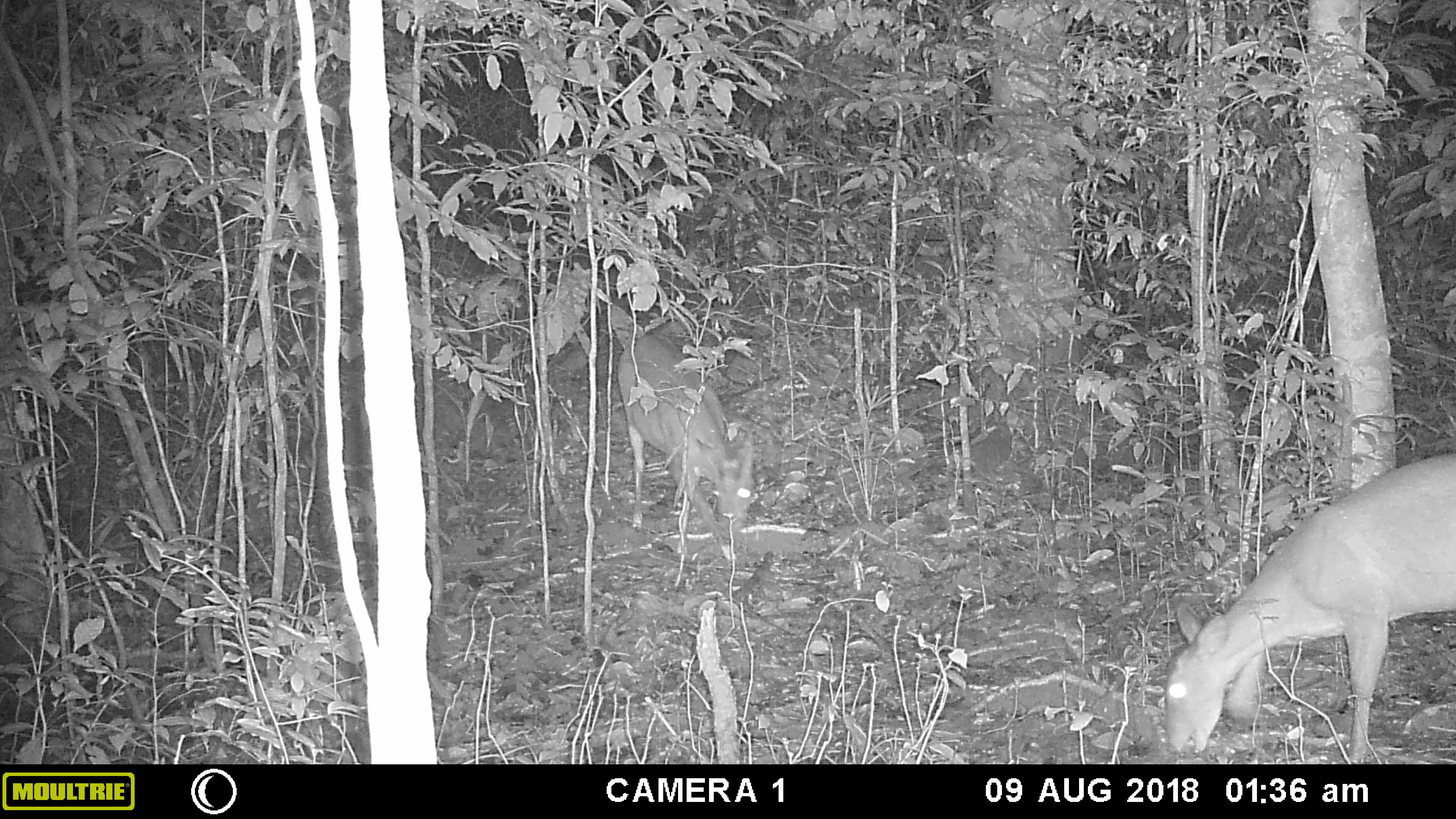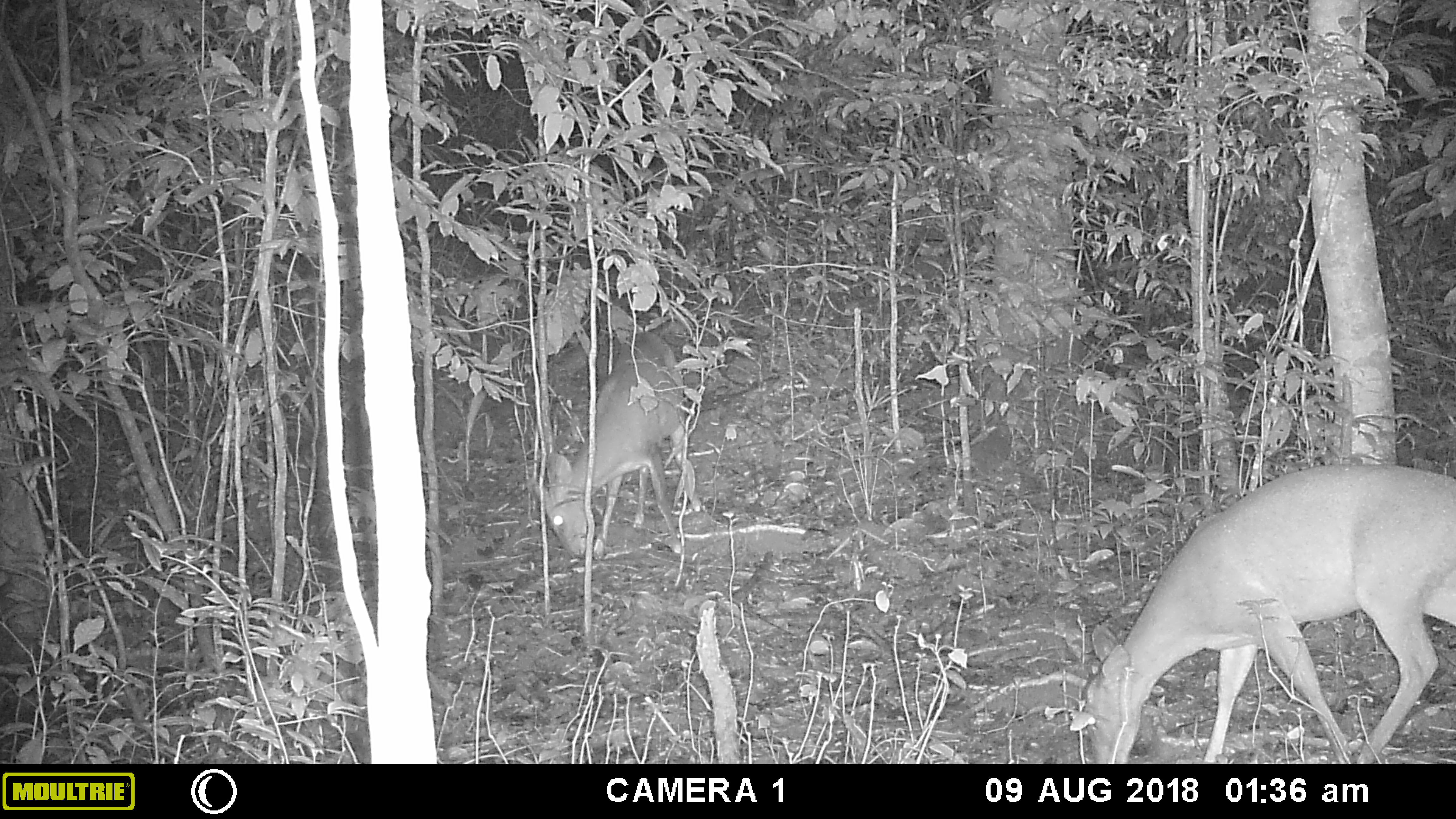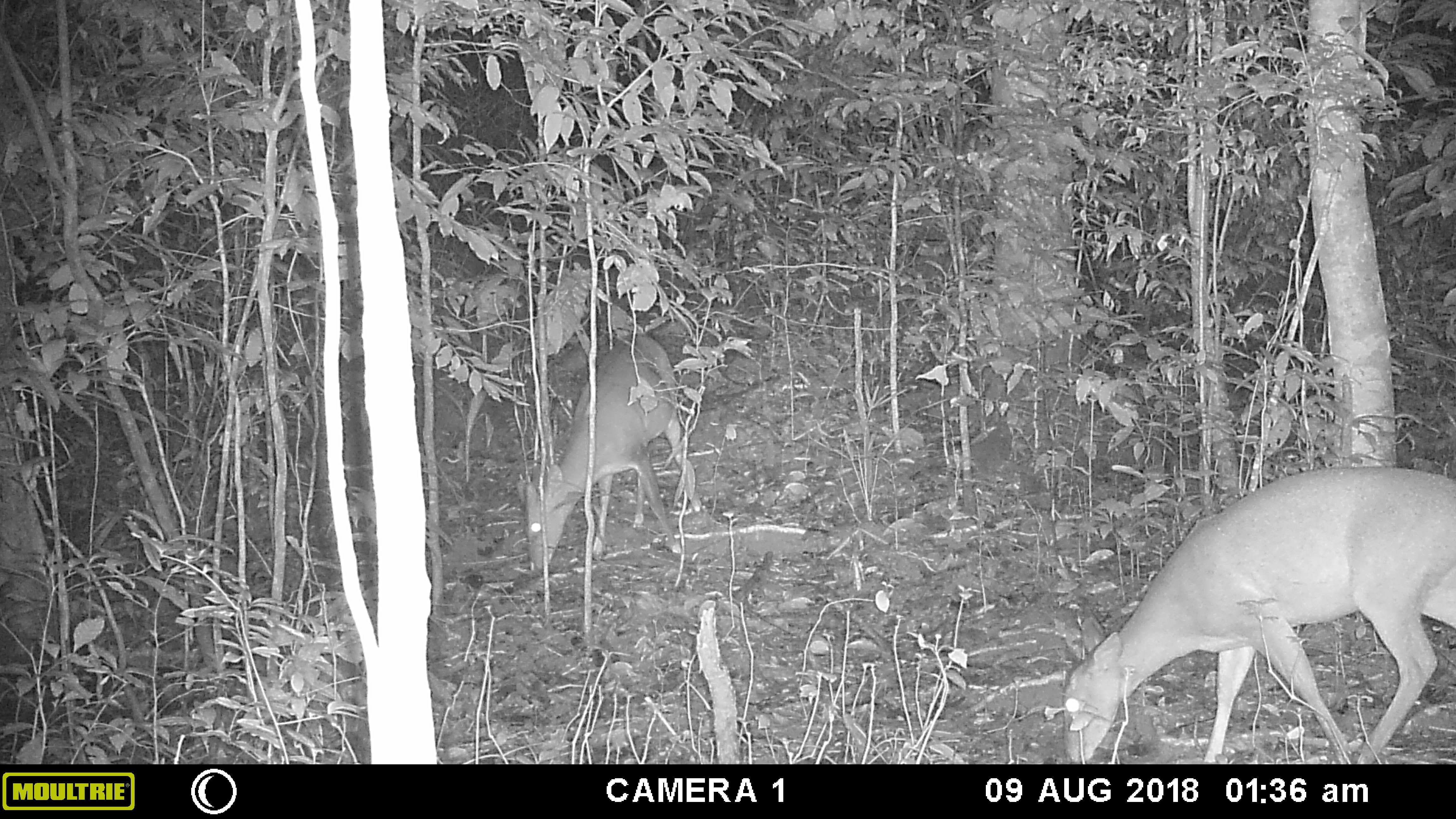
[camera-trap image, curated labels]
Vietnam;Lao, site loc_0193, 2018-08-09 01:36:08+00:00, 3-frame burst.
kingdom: Animalia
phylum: Chordata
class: Mammalia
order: Artiodactyla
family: Cervidae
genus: Muntiacus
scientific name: Muntiacus vuquangensis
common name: large-antlered muntjac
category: large antlered muntjac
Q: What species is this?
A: Large antlered muntjac (large-antlered muntjac) (Muntiacus vuquangensis).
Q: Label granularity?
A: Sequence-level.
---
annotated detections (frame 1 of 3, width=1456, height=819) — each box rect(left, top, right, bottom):
large antlered muntjac: rect(1162, 448, 1456, 764); rect(613, 333, 756, 542)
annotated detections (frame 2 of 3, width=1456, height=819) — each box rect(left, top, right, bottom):
large antlered muntjac: rect(1080, 461, 1456, 762); rect(527, 330, 702, 560)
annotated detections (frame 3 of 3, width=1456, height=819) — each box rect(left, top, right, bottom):
large antlered muntjac: rect(1060, 465, 1456, 765); rect(515, 332, 700, 571)